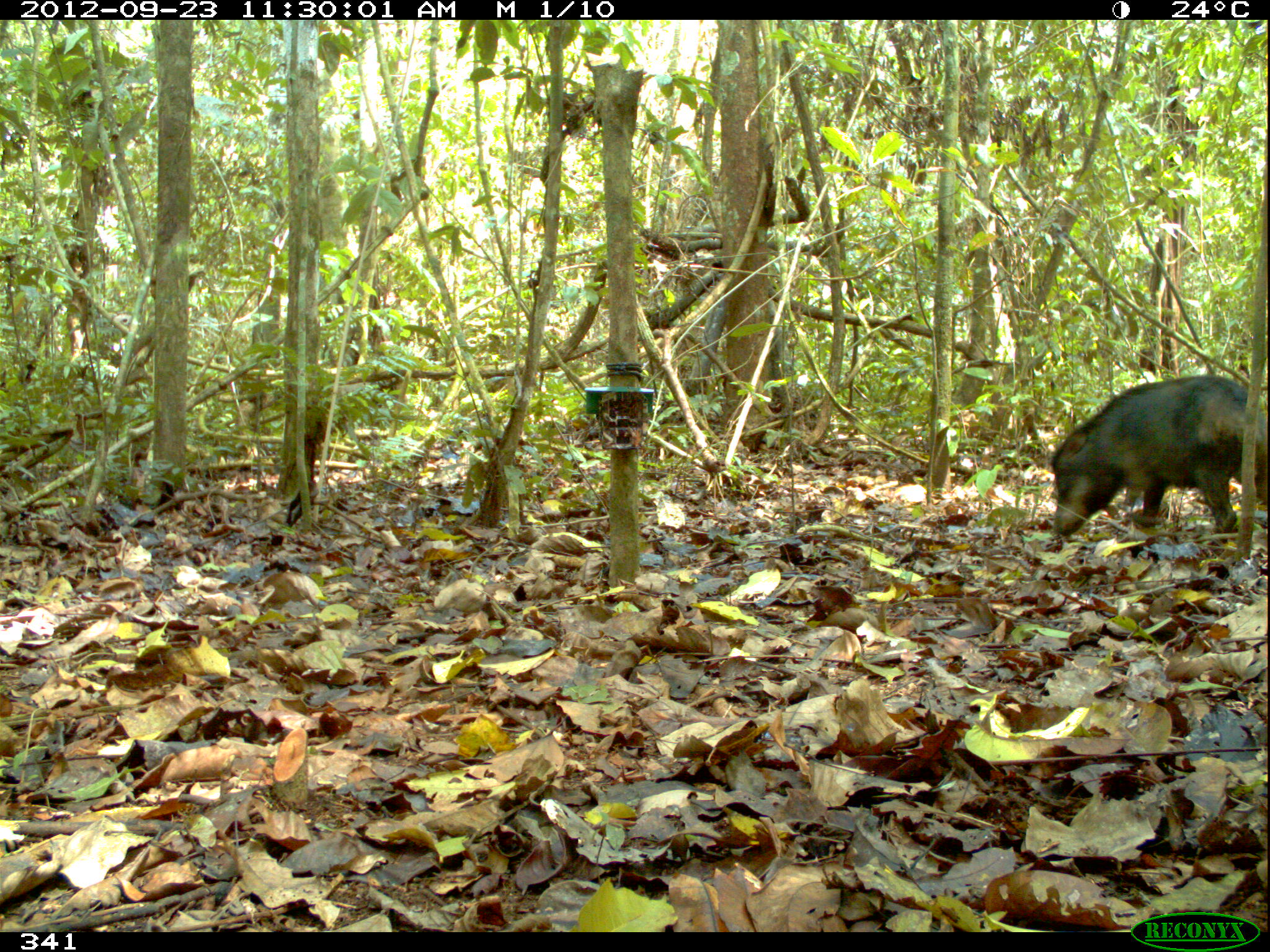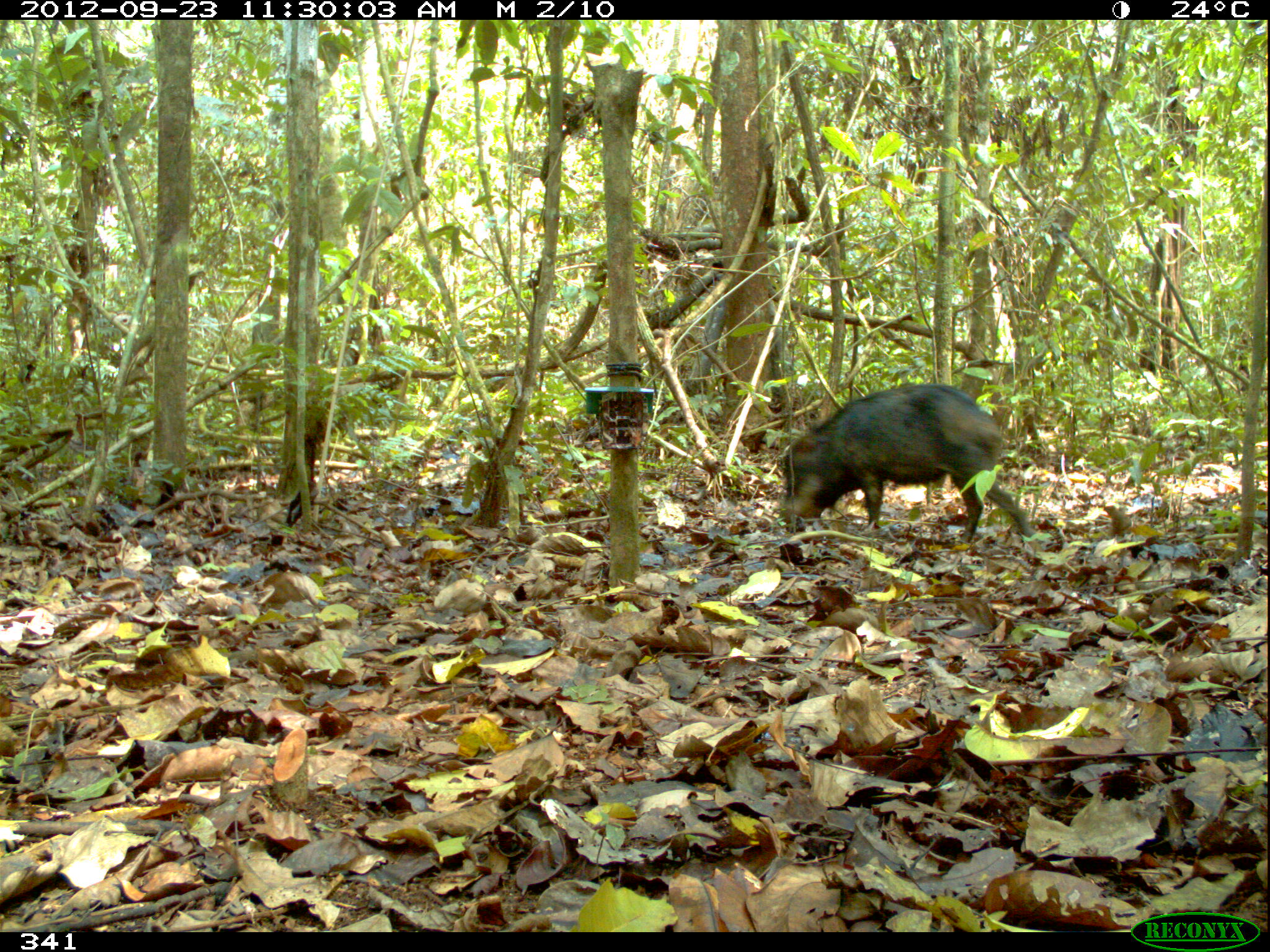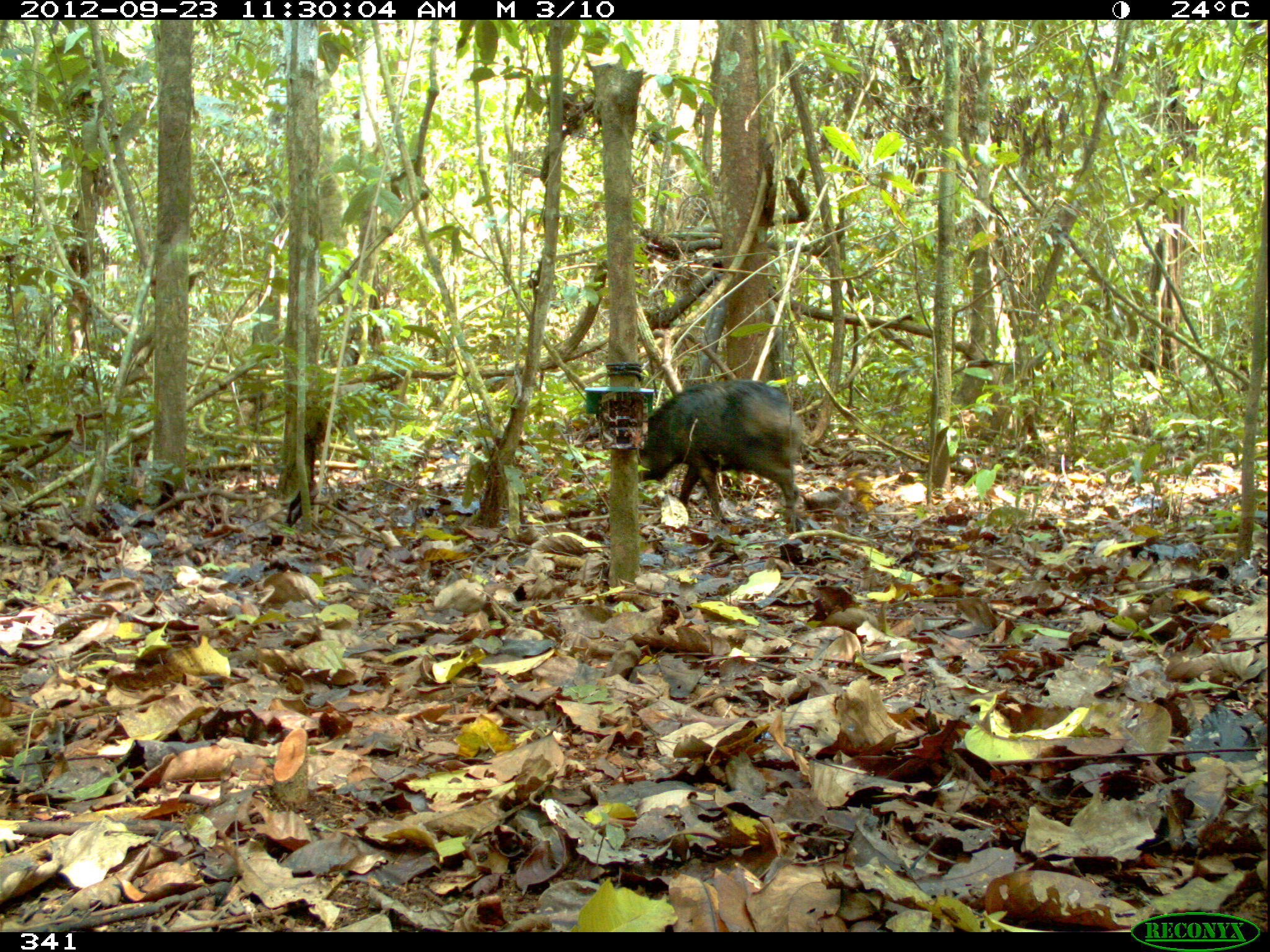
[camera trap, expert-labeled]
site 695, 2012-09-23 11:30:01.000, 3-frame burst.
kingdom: Animalia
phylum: Chordata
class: Mammalia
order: Artiodactyla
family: Tayassuidae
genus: Tayassu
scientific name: Tayassu pecari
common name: white-lipped peccary